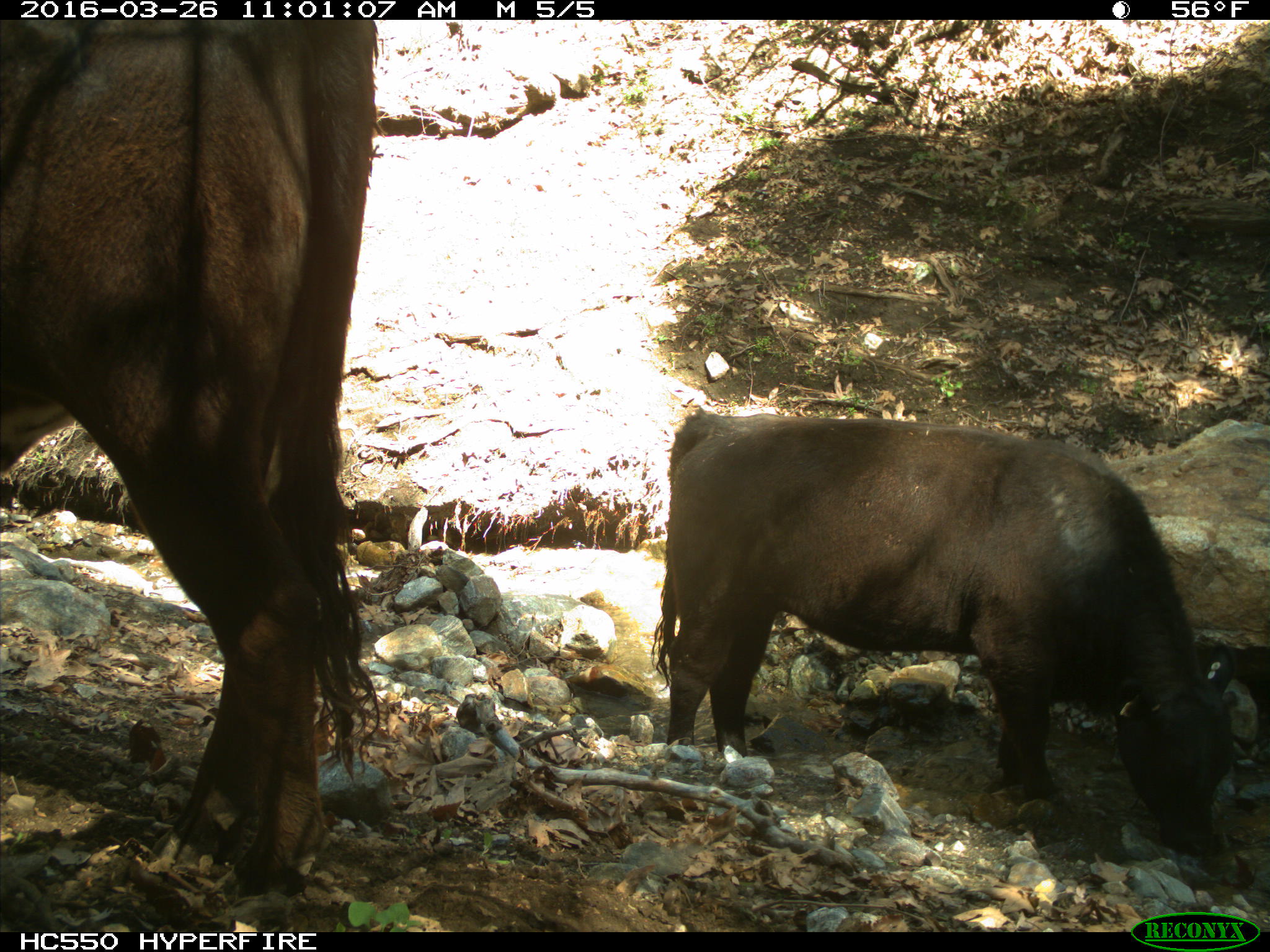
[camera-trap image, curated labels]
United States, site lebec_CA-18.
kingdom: Animalia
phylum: Chordata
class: Mammalia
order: Artiodactyla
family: Bovidae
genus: Bos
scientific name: Bos taurus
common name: domestic cow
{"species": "Bos taurus (domestic cow)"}